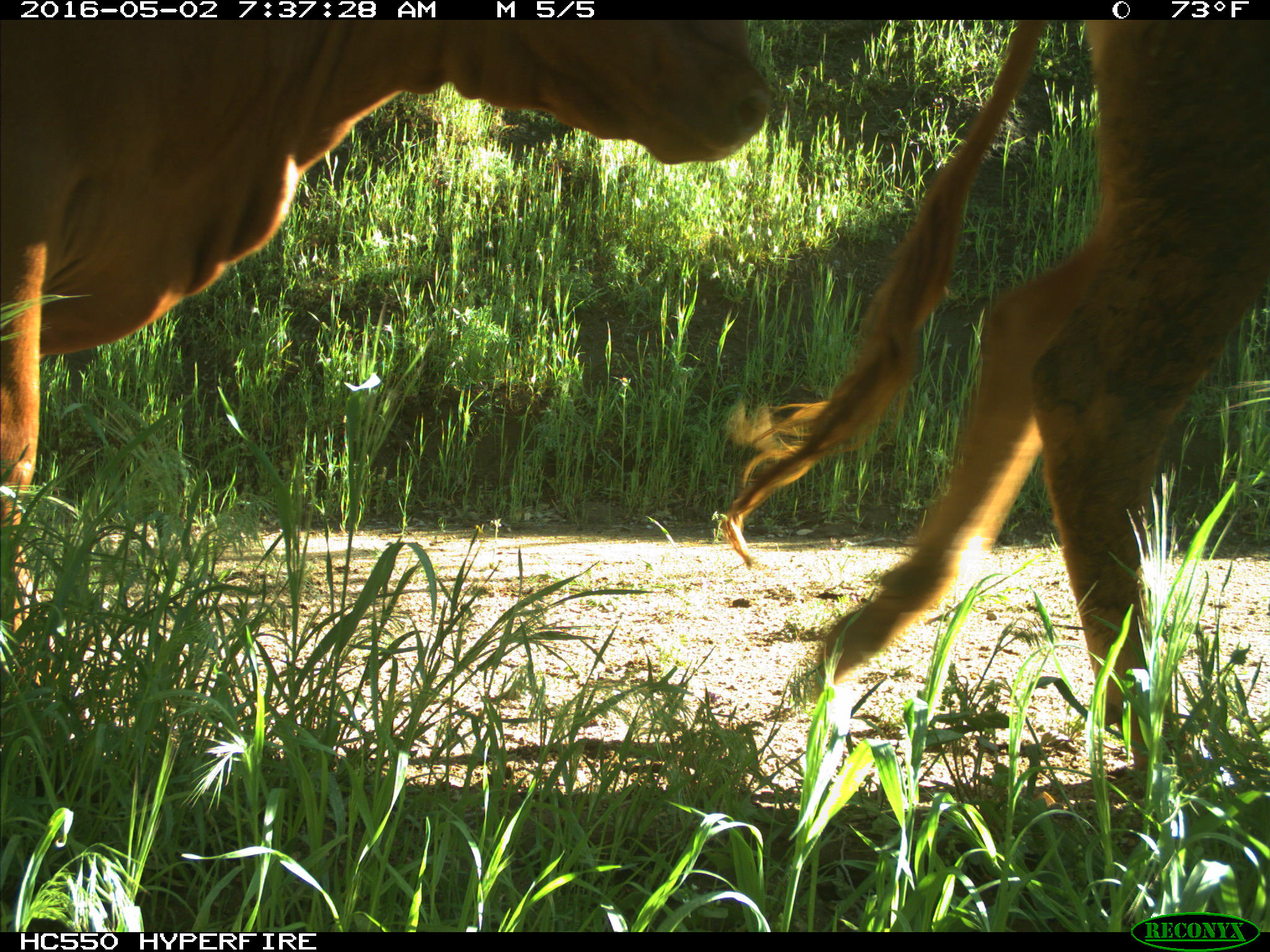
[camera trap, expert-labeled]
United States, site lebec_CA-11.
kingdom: Animalia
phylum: Chordata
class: Mammalia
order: Artiodactyla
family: Bovidae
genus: Bos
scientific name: Bos taurus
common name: domestic cow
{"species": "Bos taurus (domestic cow)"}